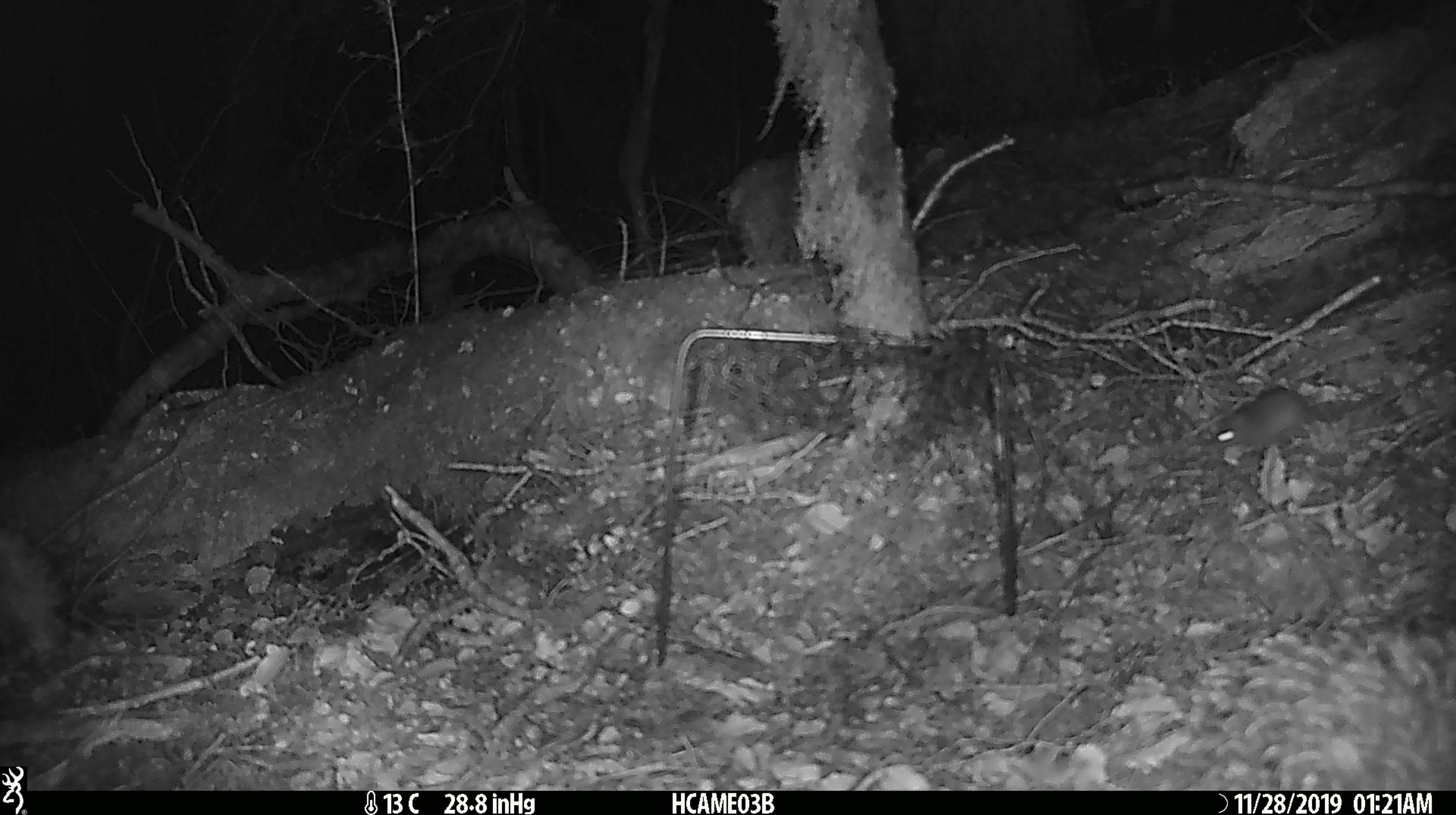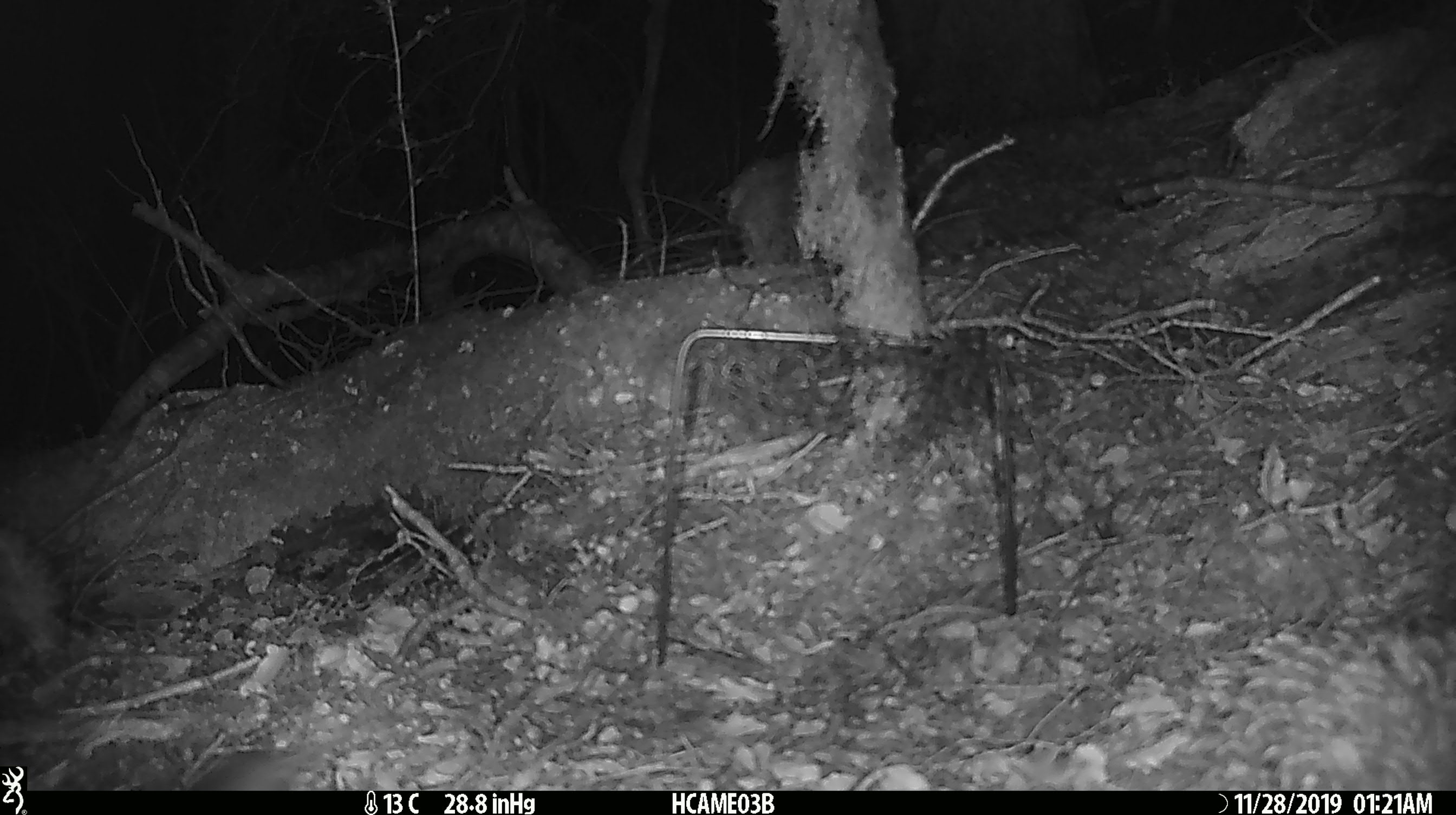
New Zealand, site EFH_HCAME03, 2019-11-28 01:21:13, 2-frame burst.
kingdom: Animalia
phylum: Chordata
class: Mammalia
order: Rodentia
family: Muridae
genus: Mus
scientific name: Mus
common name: mouse